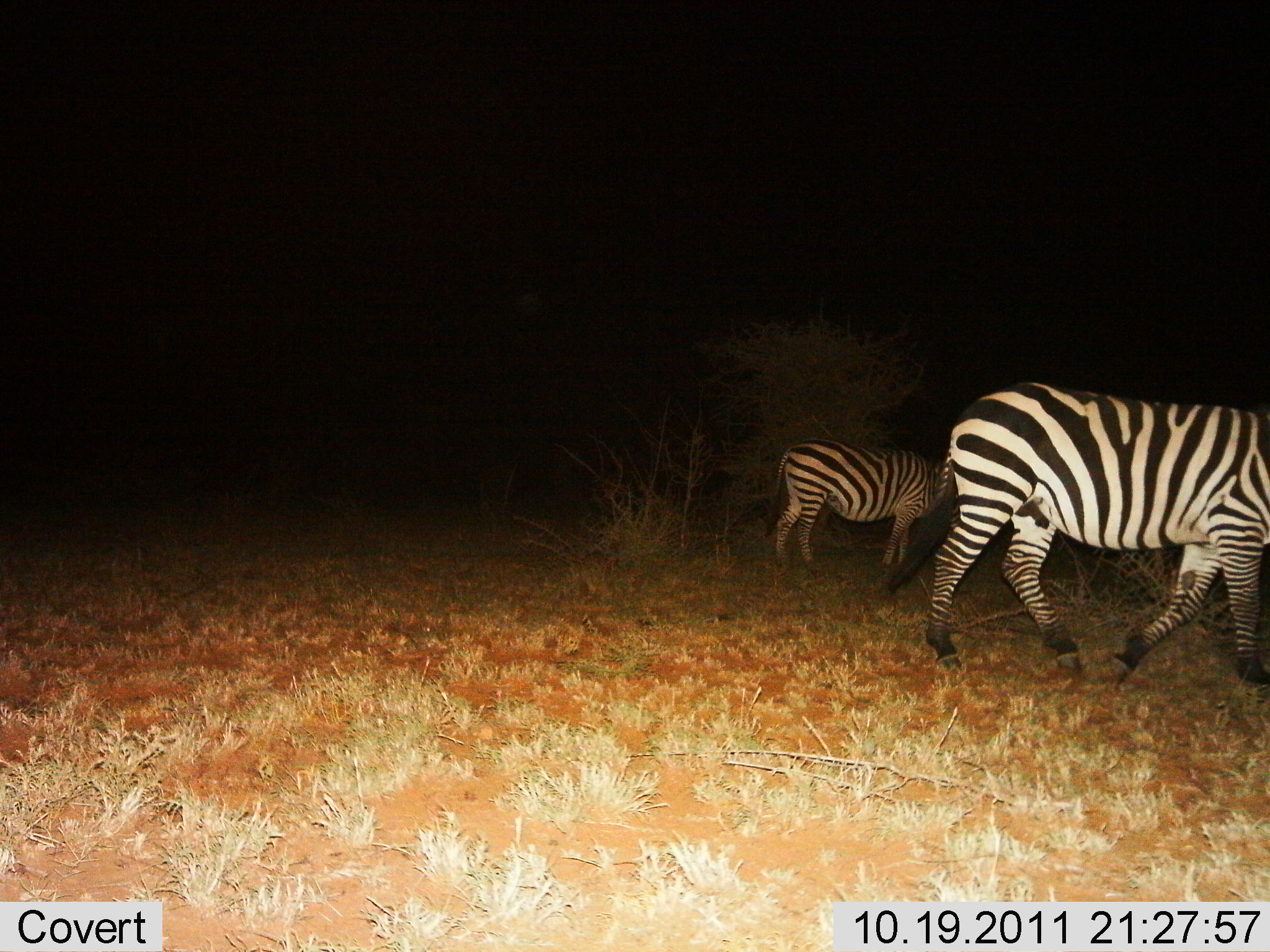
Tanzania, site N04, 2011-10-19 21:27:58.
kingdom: Animalia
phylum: Chordata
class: Mammalia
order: Perissodactyla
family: Equidae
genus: Equus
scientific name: Equus quagga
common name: plains zebra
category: zebra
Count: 2.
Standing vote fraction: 60%.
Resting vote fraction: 0%.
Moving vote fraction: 73%.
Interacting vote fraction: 0%.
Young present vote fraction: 0%.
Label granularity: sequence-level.